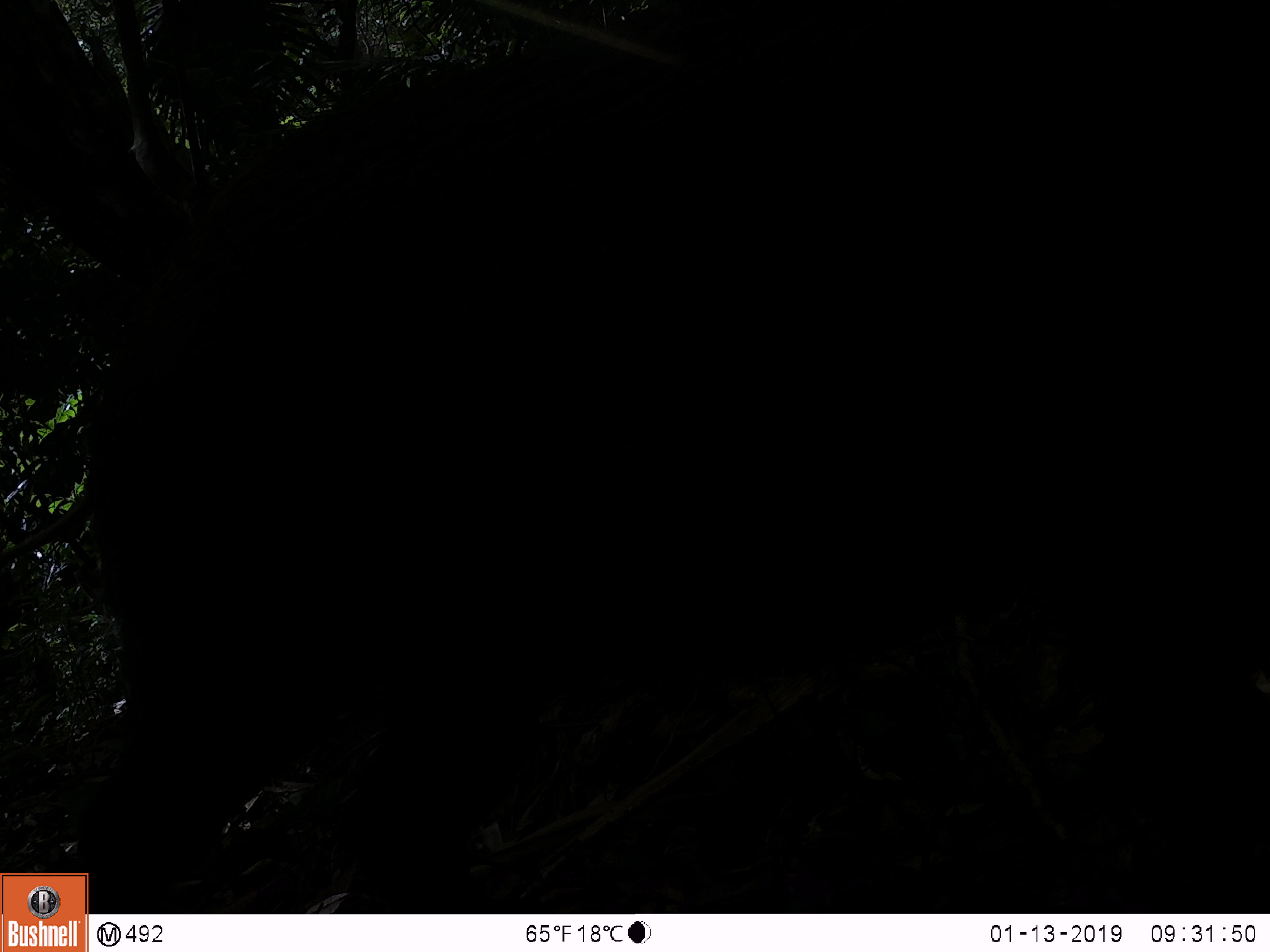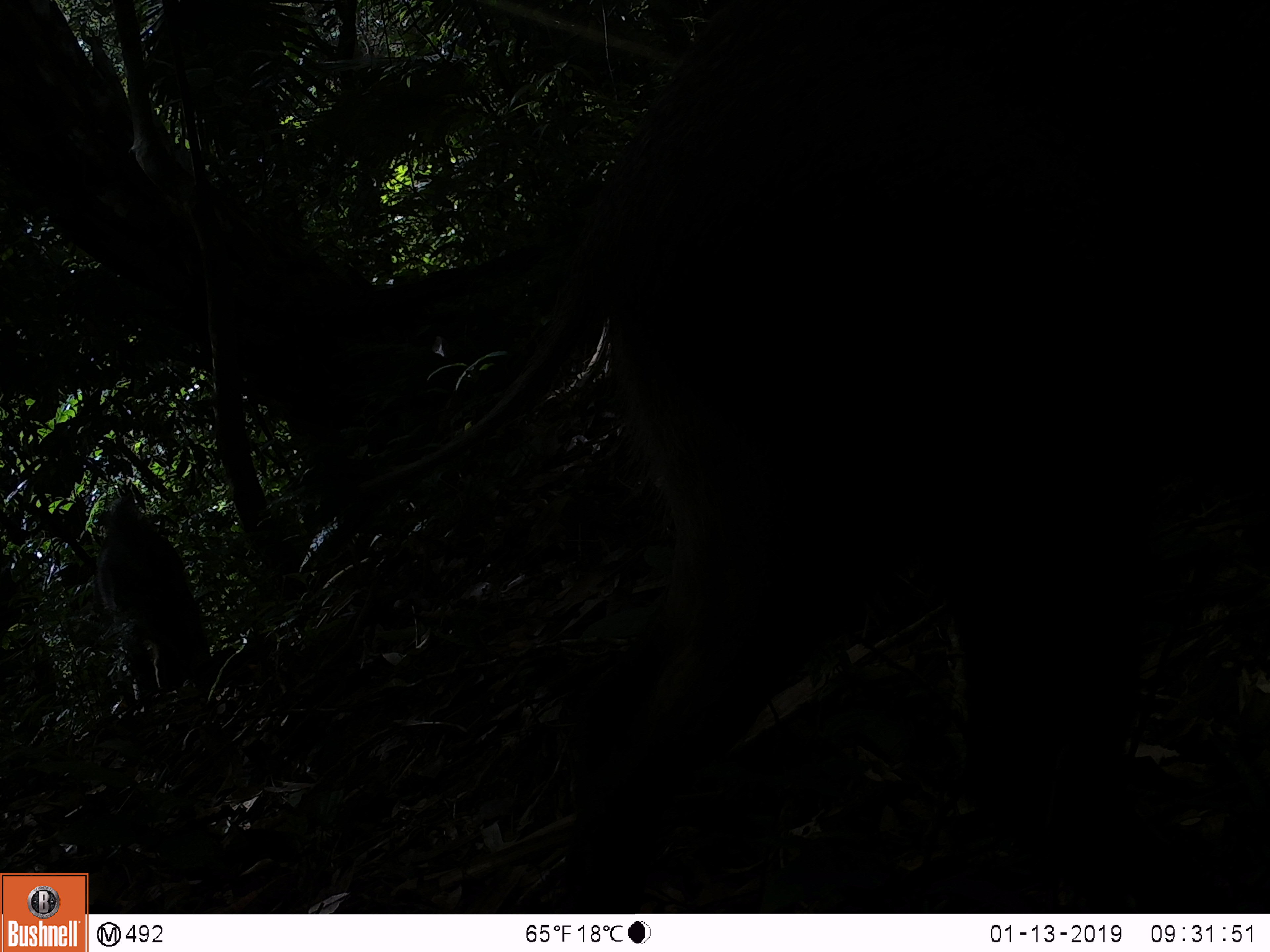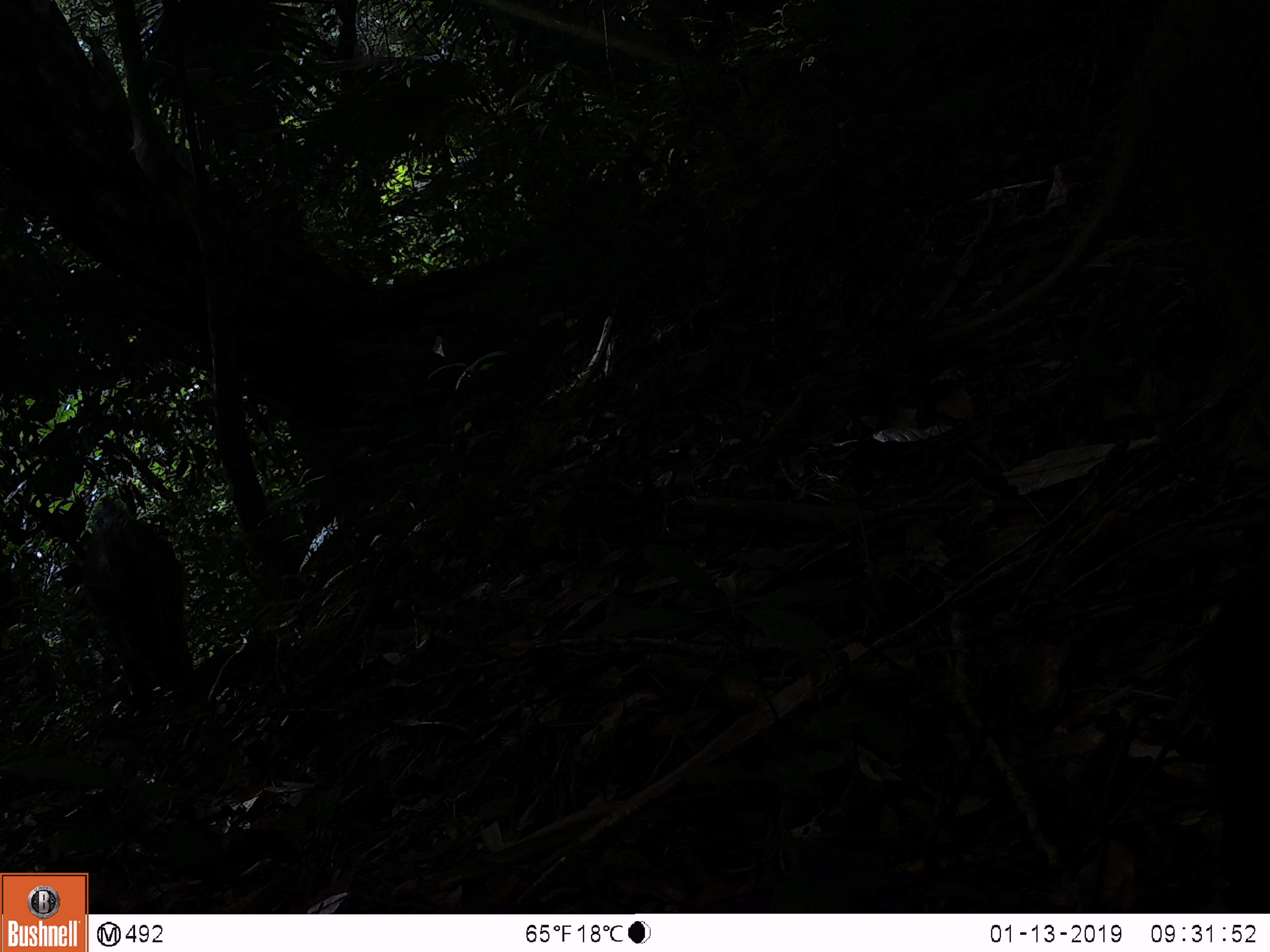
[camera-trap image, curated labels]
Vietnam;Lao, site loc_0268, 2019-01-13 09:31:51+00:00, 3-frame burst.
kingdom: Animalia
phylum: Chordata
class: Mammalia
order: Artiodactyla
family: Suidae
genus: Sus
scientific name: Sus scrofa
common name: eurasian wild pig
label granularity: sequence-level